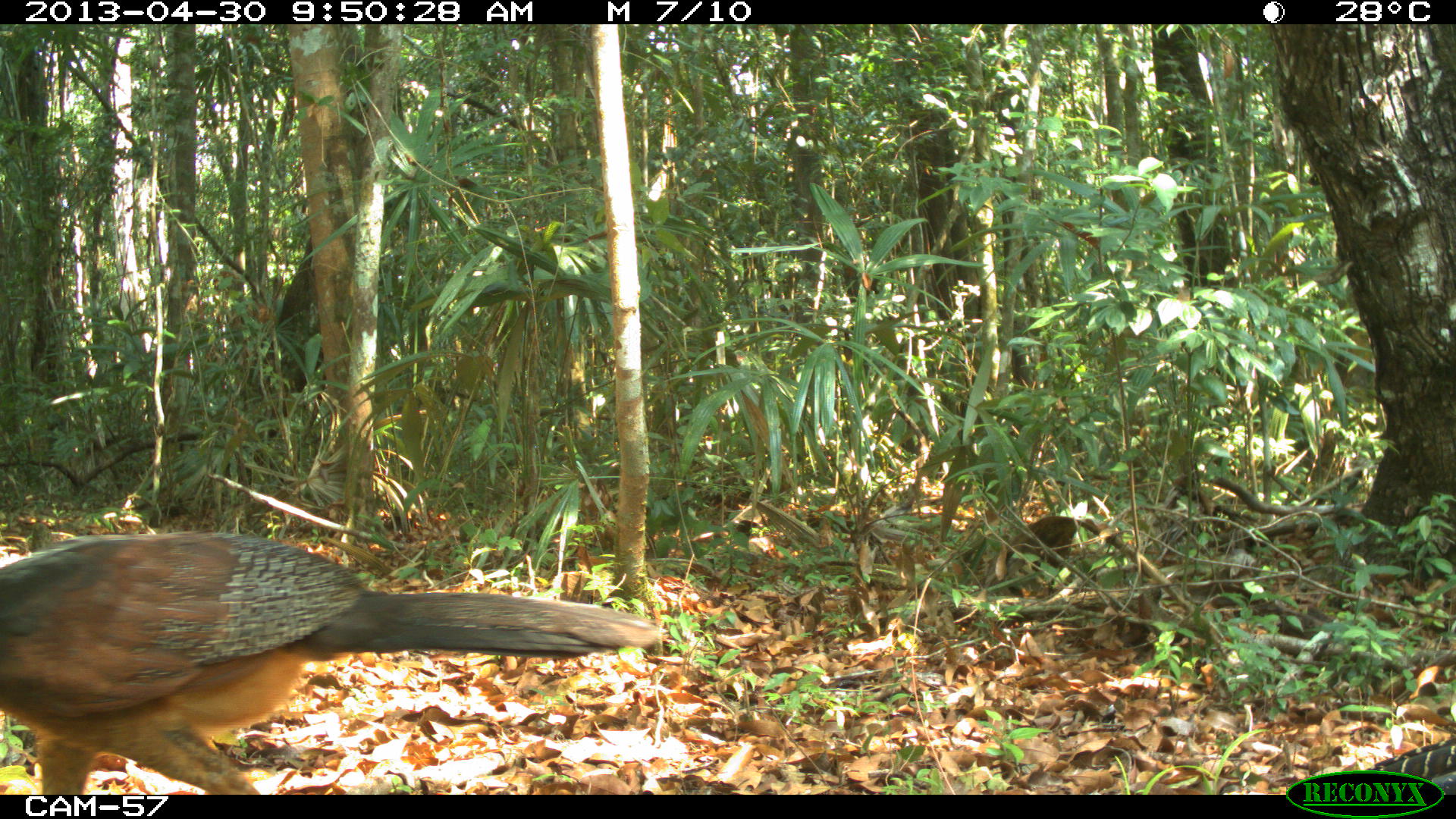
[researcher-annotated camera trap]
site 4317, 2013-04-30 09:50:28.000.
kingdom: Animalia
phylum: Chordata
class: Aves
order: Galliformes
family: Cracidae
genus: Crax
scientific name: Crax rubra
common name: great curassow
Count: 2.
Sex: female.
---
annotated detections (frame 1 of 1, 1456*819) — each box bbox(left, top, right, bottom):
crax rubra: bbox(0, 528, 664, 792)